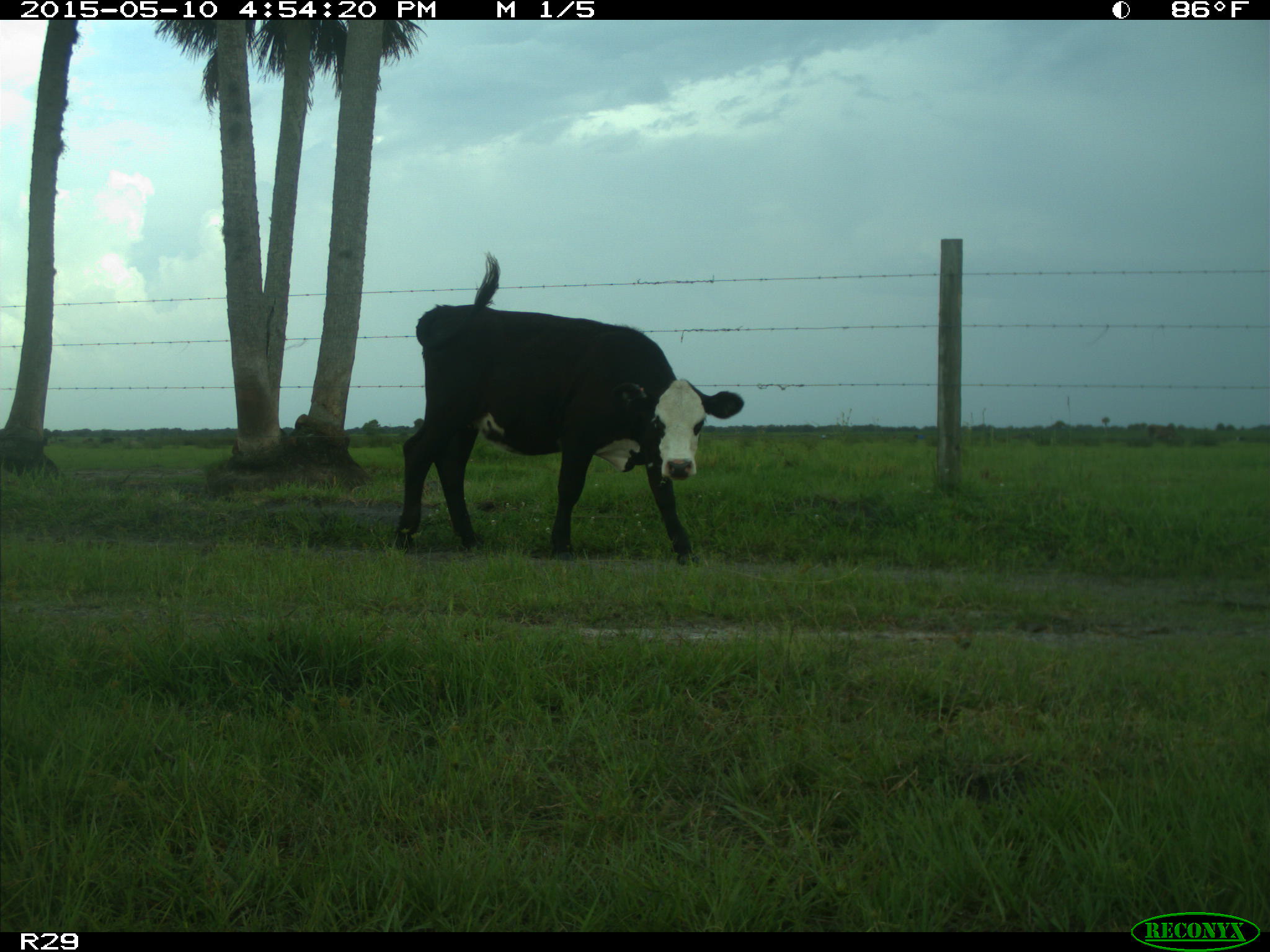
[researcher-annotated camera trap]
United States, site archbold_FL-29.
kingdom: Animalia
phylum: Chordata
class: Mammalia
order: Artiodactyla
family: Bovidae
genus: Bos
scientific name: Bos taurus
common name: domestic cow